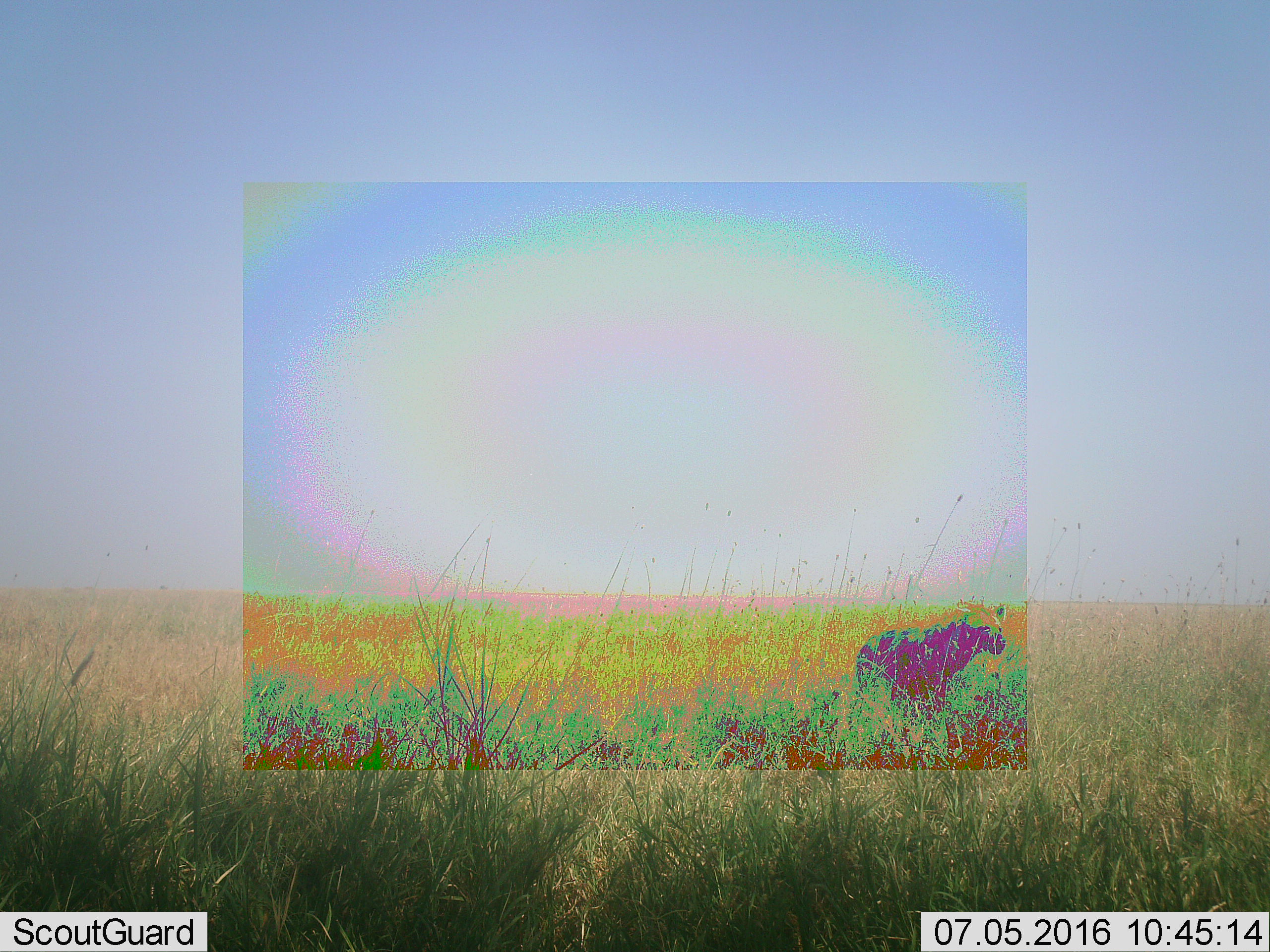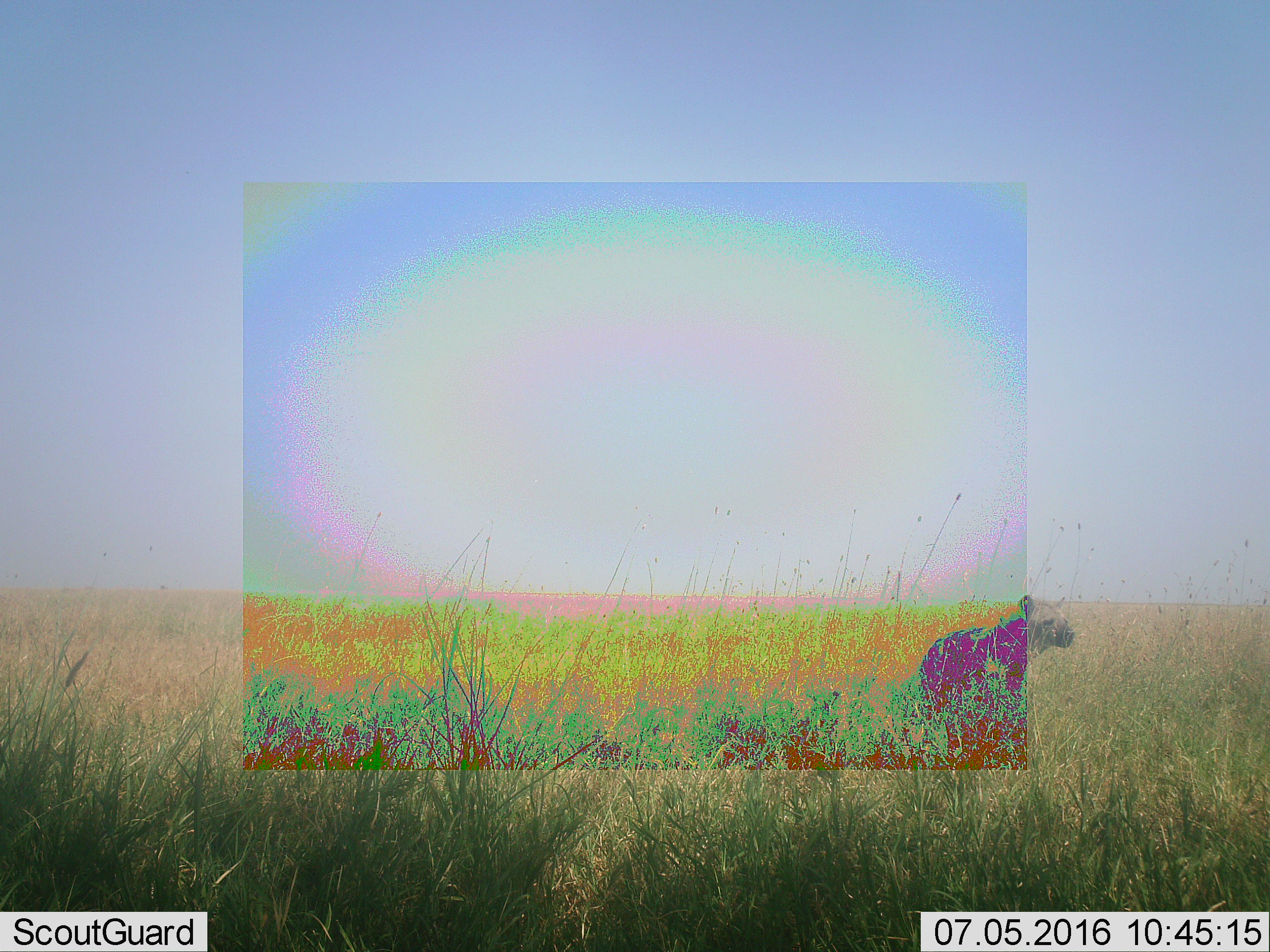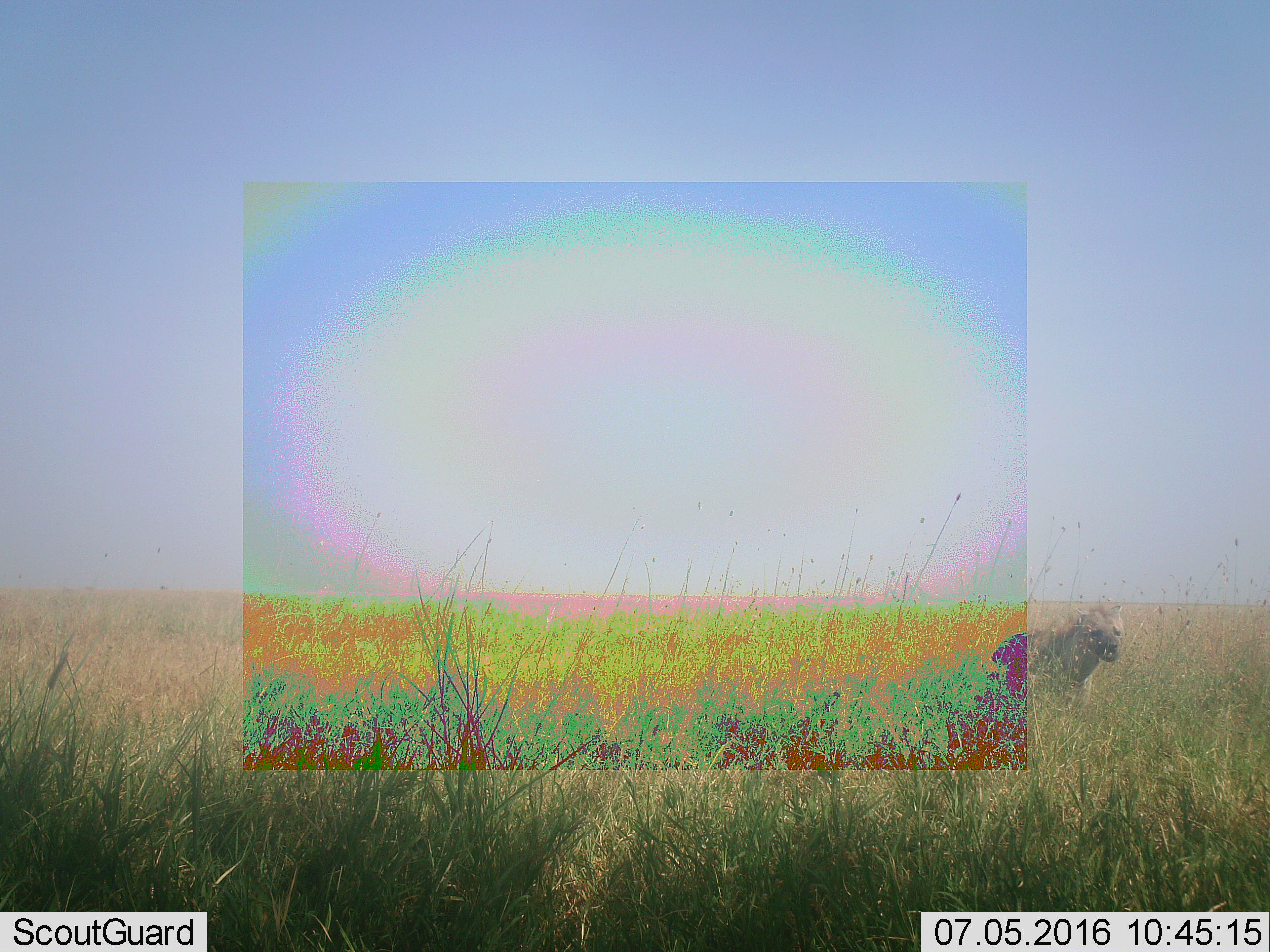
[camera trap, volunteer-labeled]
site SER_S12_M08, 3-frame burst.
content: unidentified animal